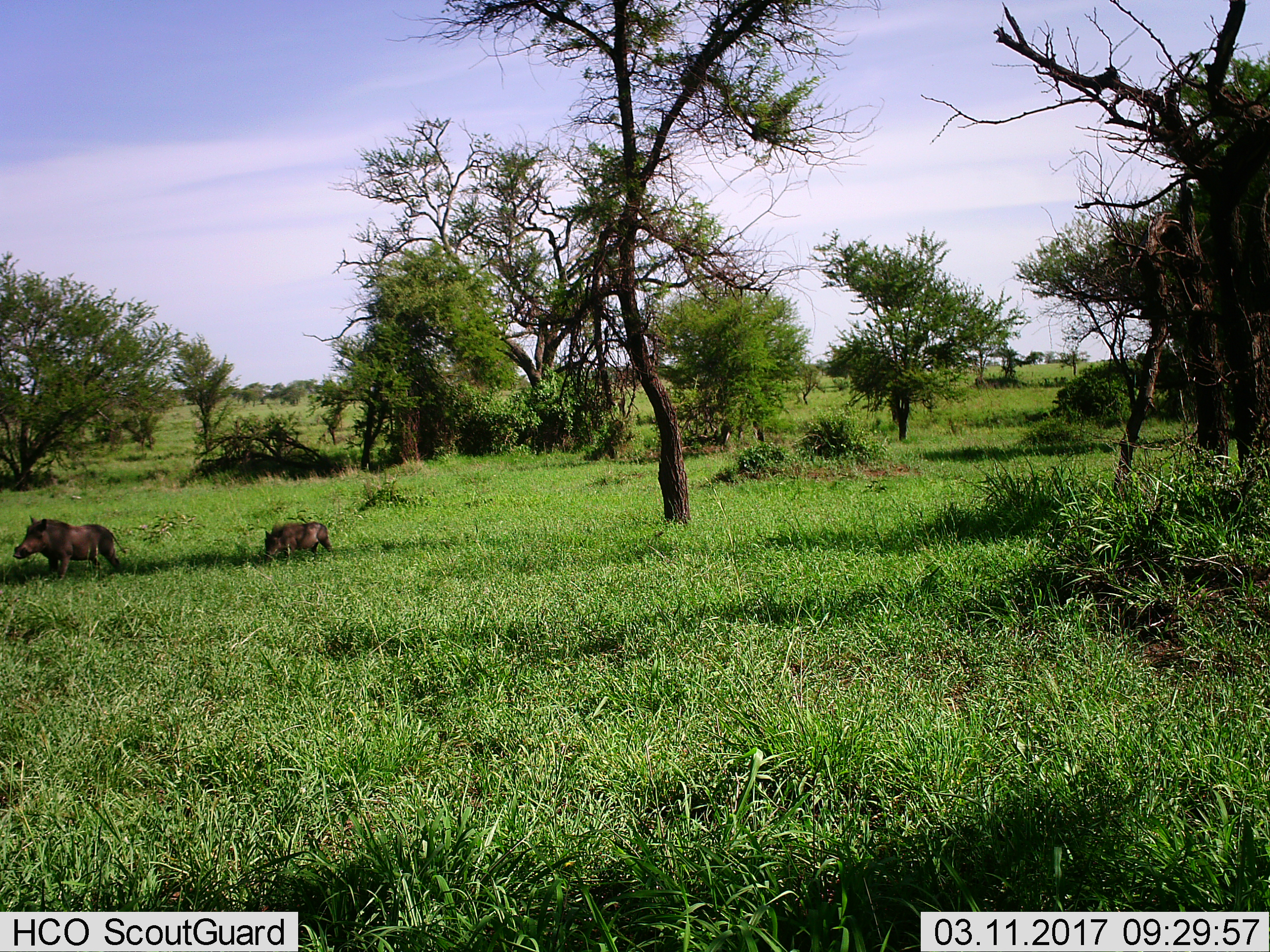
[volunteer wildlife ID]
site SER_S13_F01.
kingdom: Animalia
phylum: Chordata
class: Mammalia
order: Artiodactyla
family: Suidae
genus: Phacochoerus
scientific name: Phacochoerus africanus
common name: warthog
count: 2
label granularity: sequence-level